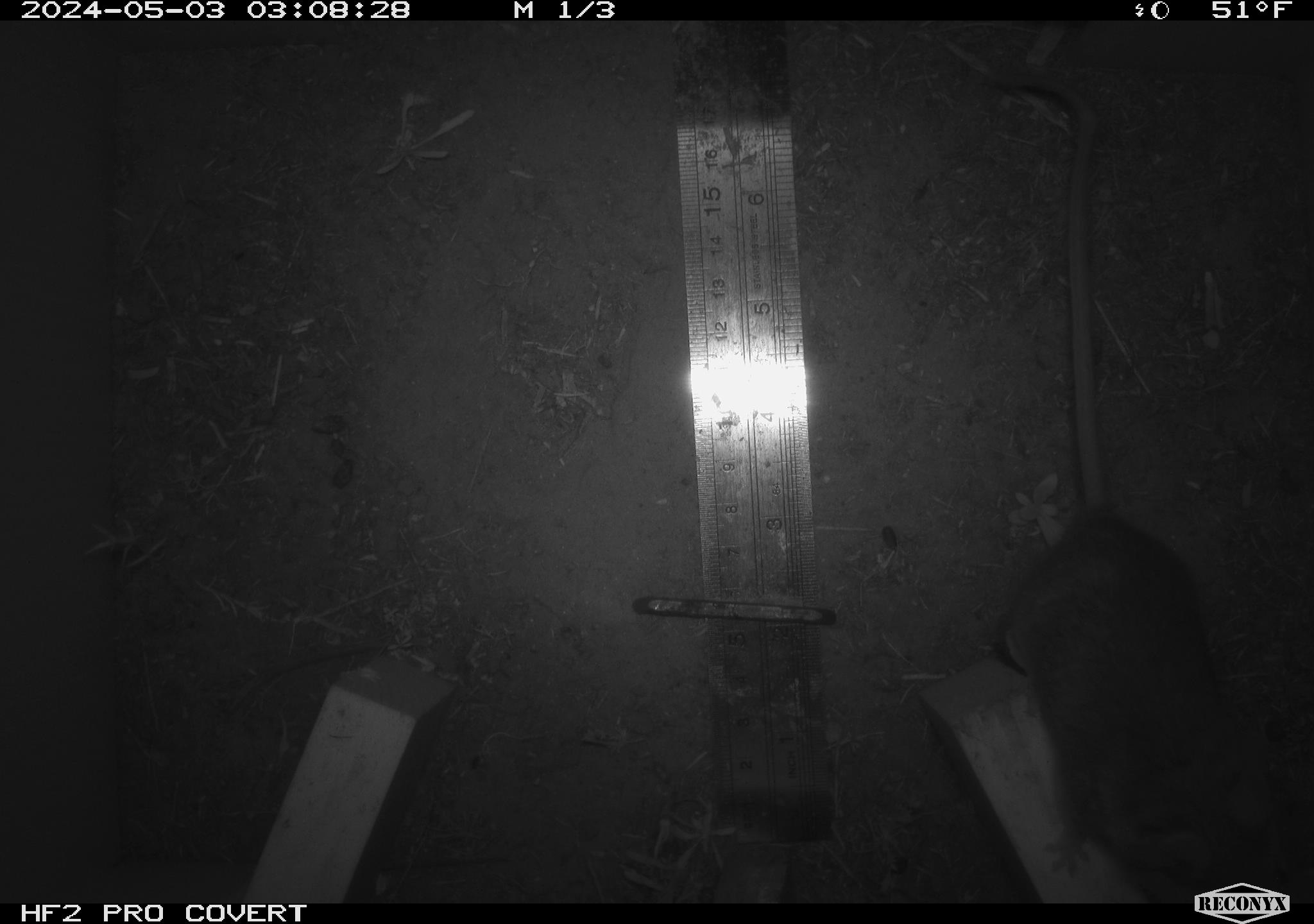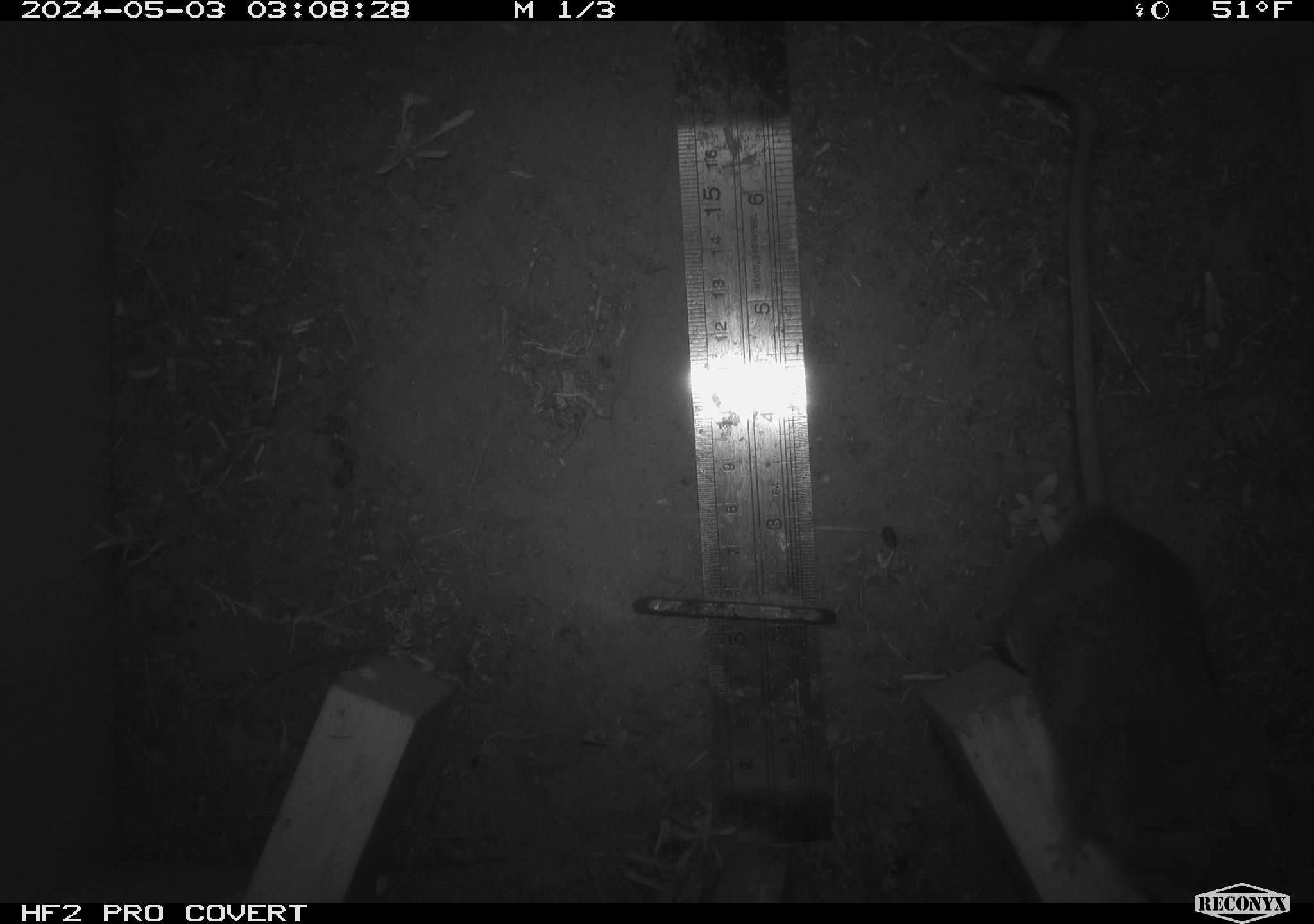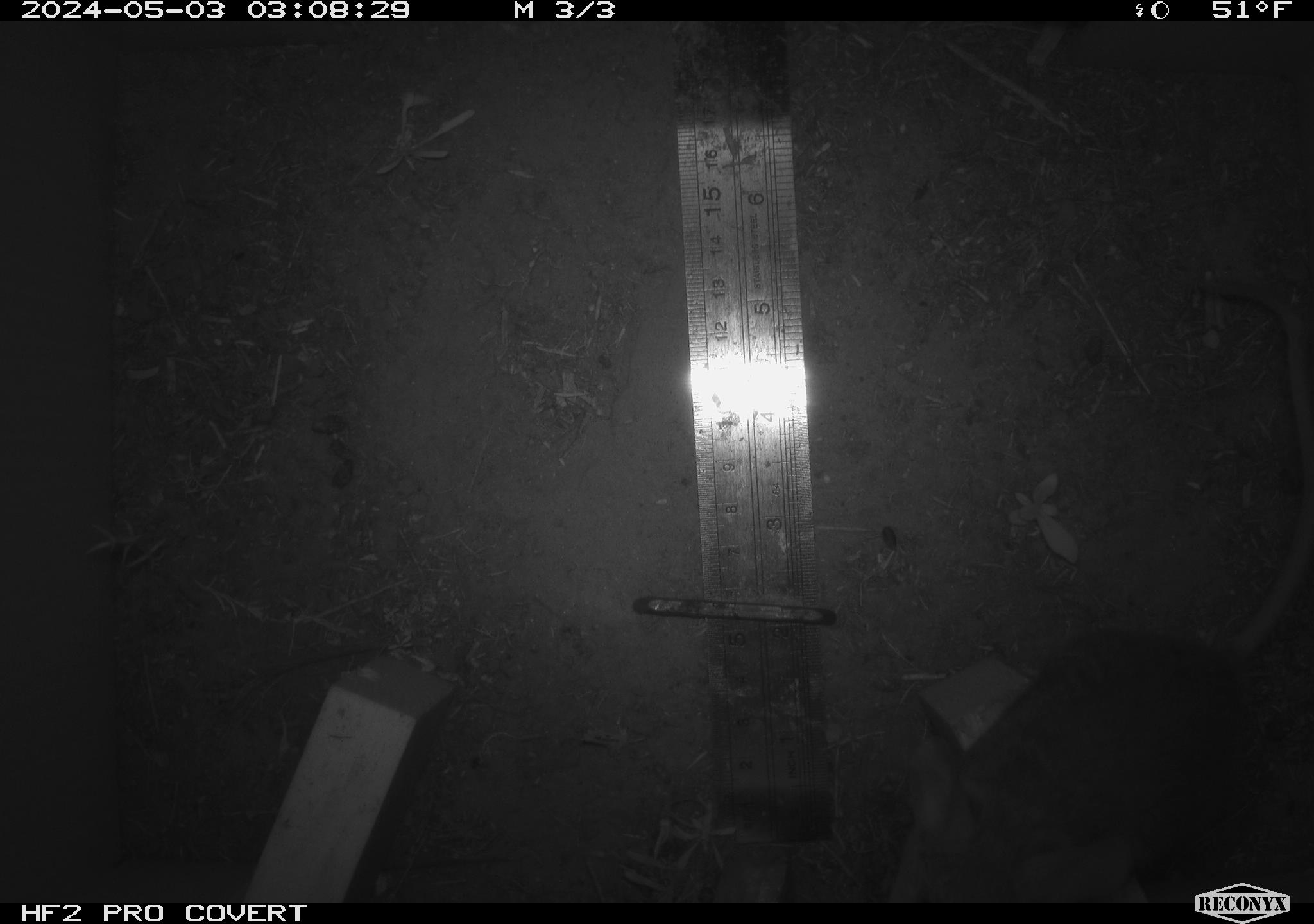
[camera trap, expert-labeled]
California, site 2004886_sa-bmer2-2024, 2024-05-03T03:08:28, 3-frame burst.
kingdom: Animalia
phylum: Chordata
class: Mammalia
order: Rodentia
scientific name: Rodentia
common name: mouse species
Mouse species (Rodentia).